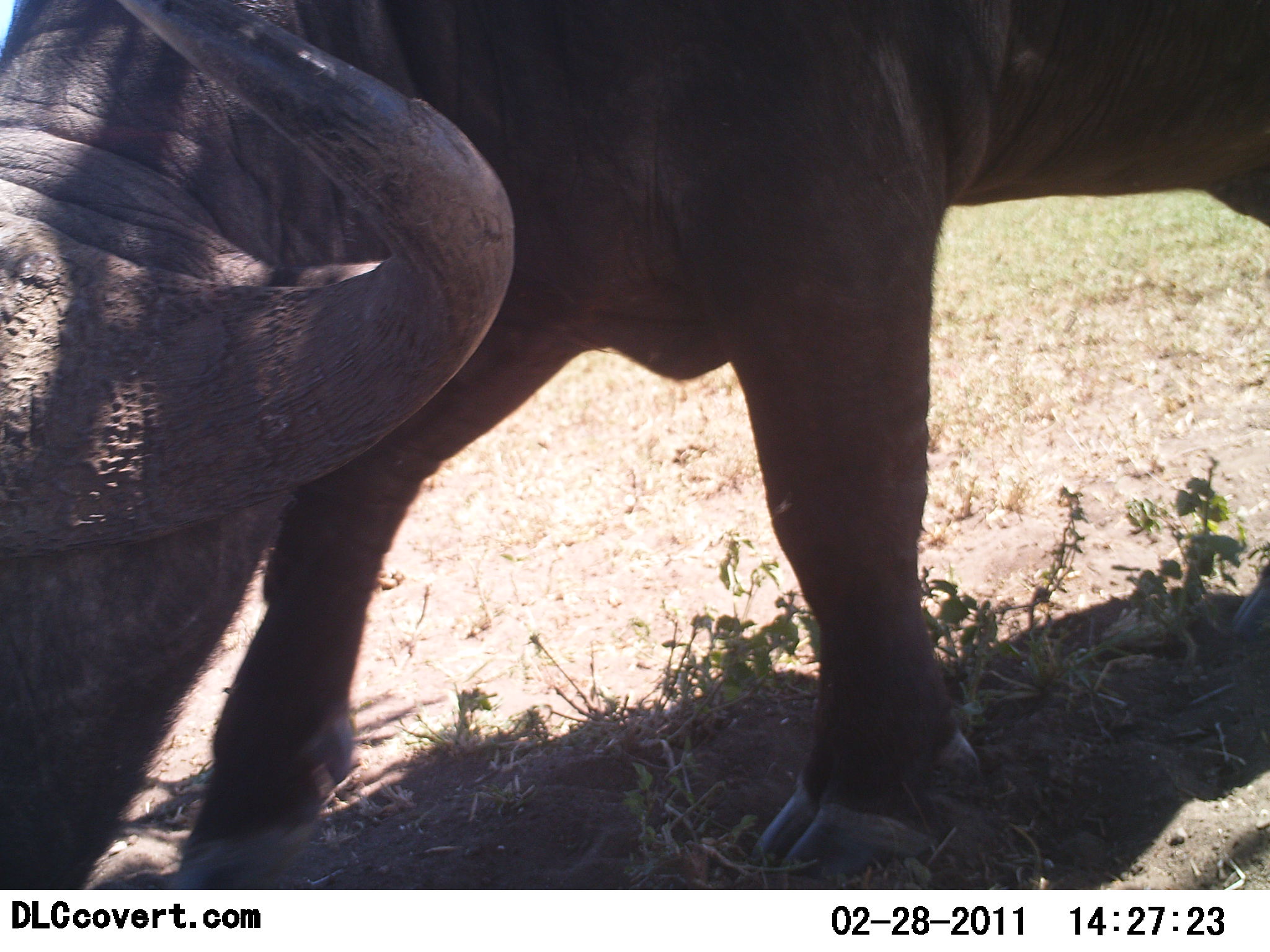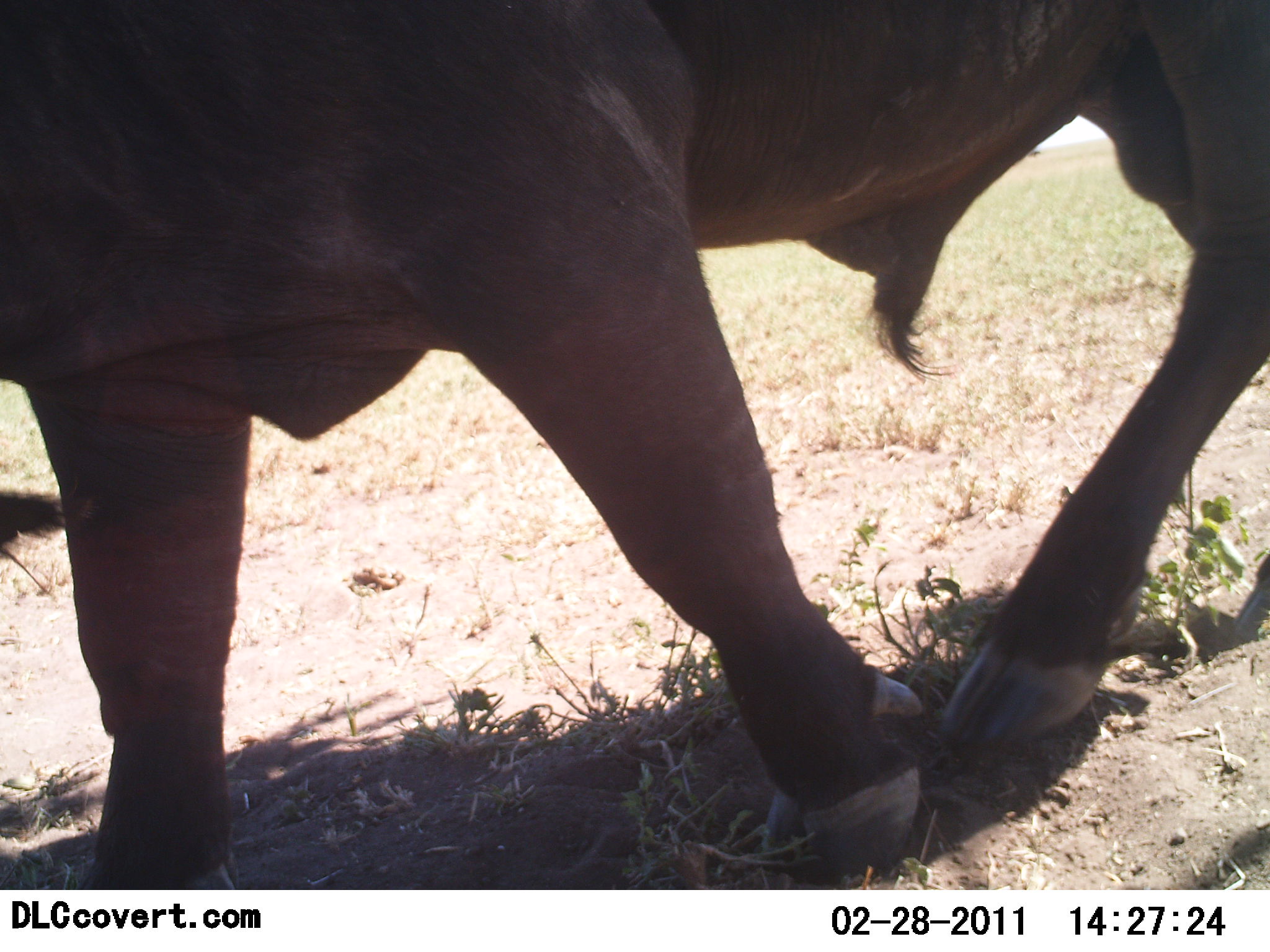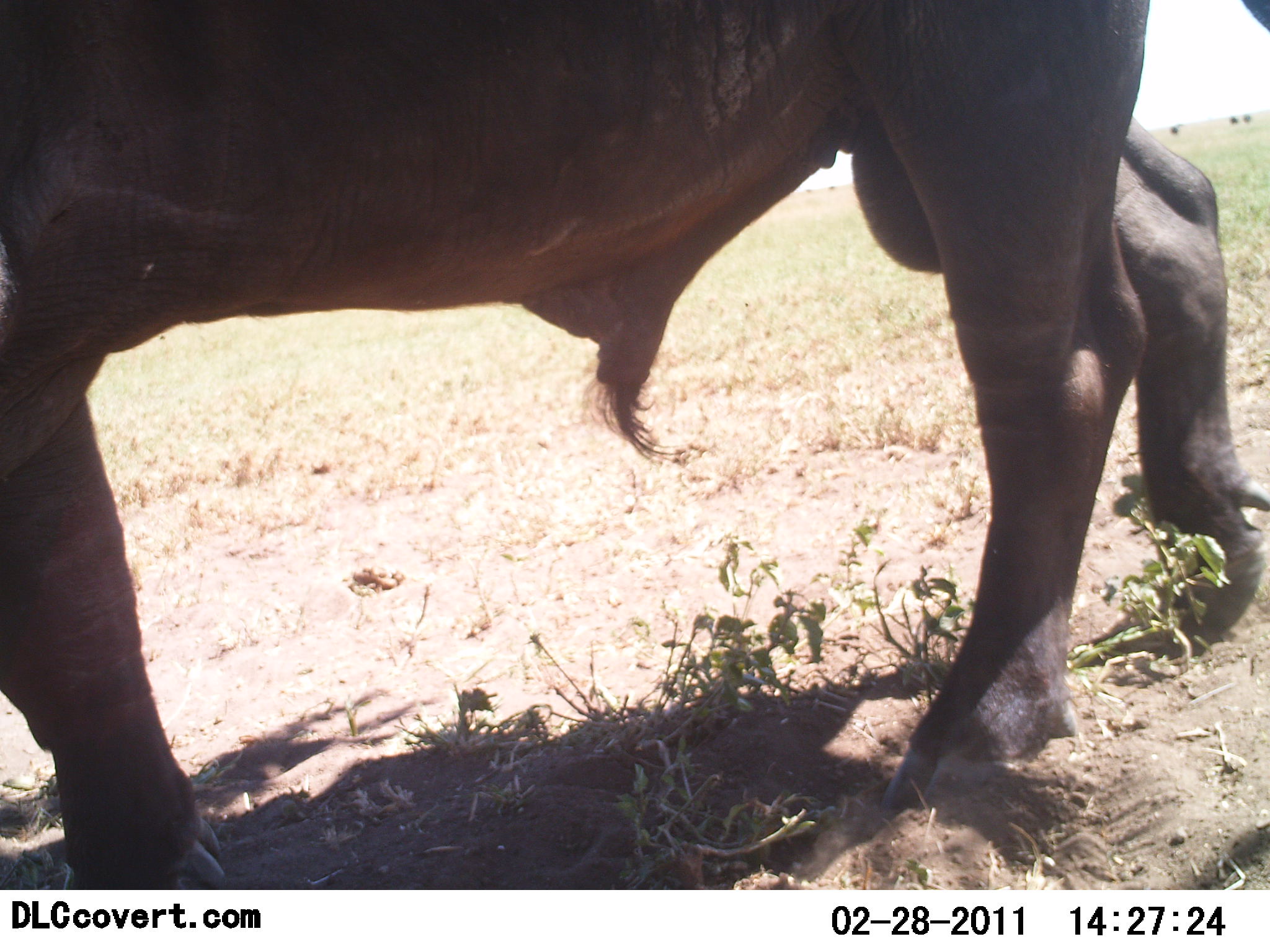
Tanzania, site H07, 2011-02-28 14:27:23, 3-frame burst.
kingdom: Animalia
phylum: Chordata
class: Mammalia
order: Artiodactyla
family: Bovidae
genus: Syncerus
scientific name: Syncerus caffer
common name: cape buffalo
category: buffalo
Buffalo (cape buffalo) (Syncerus caffer), count 1. Behavior (volunteer vote fractions): standing 43%, resting 0%, moving 50%, interacting 7%. Young present (vote fraction): 0%. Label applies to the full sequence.